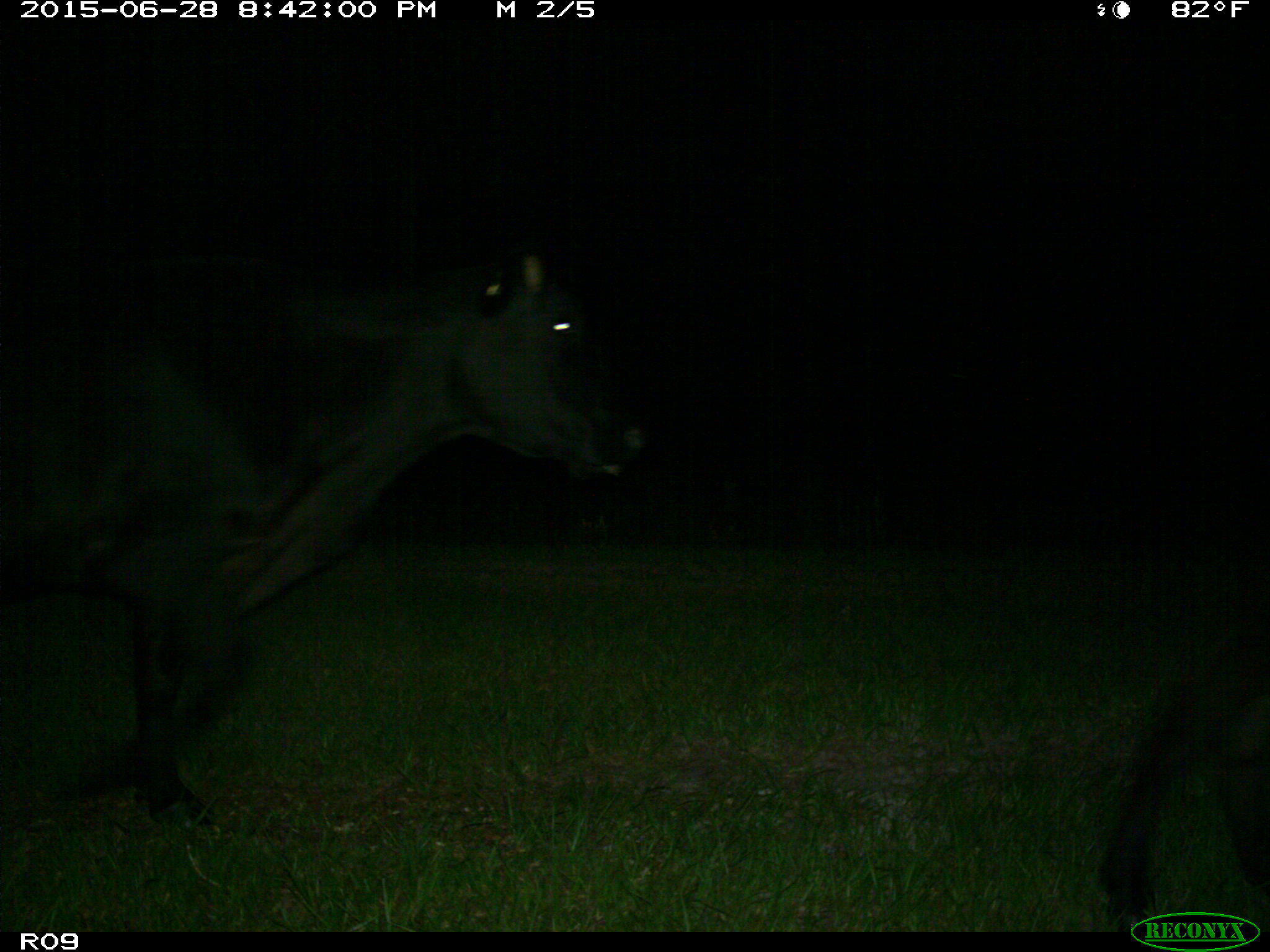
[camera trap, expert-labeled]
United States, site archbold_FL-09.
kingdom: Animalia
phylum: Chordata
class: Mammalia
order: Artiodactyla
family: Bovidae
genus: Bos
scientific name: Bos taurus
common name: domestic cow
Bos taurus (domestic cow).